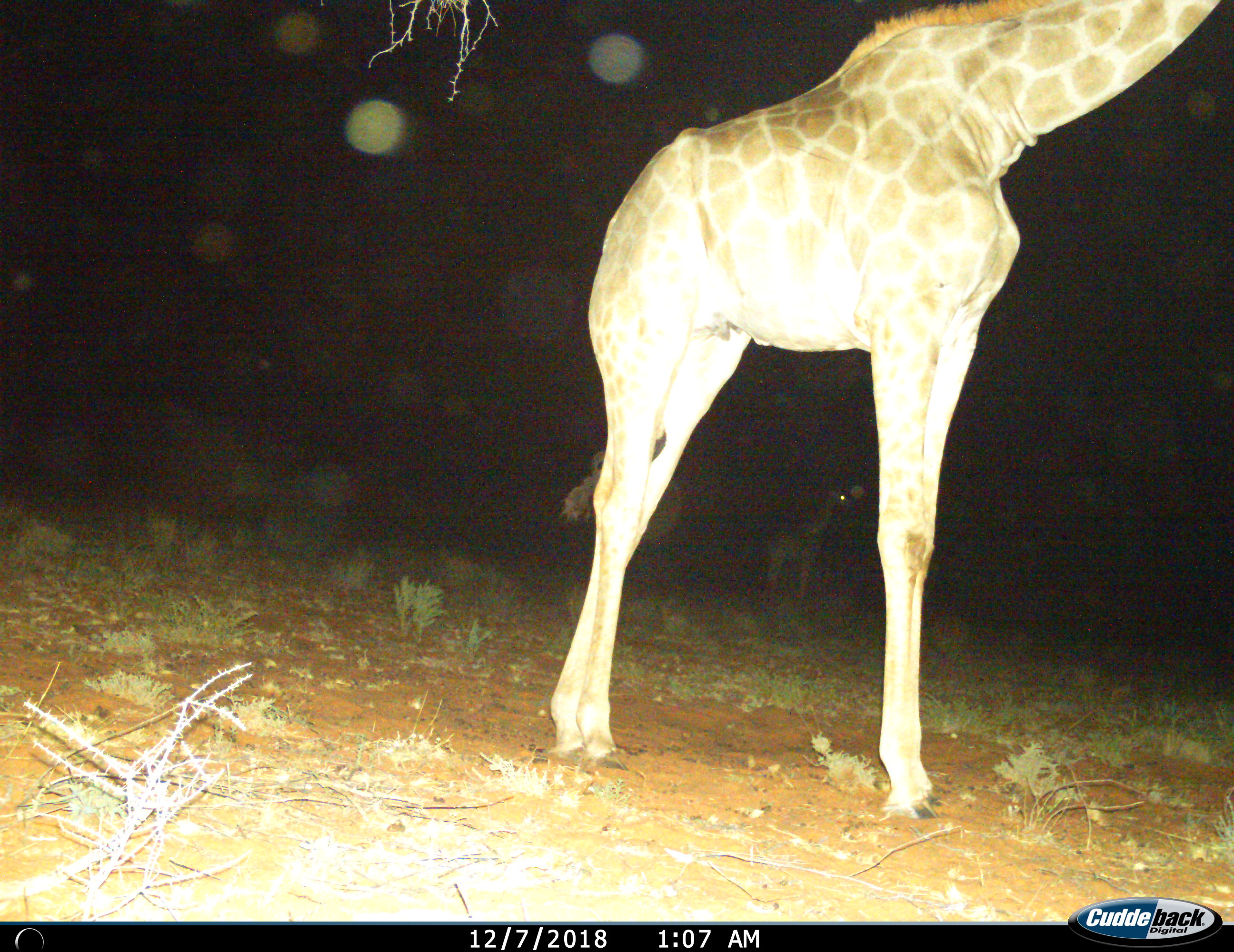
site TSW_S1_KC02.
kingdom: Animalia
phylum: Chordata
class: Mammalia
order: Artiodactyla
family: Giraffidae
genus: Giraffa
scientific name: Giraffa camelopardalis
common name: giraffe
Giraffe (Giraffa camelopardalis), count 1. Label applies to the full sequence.